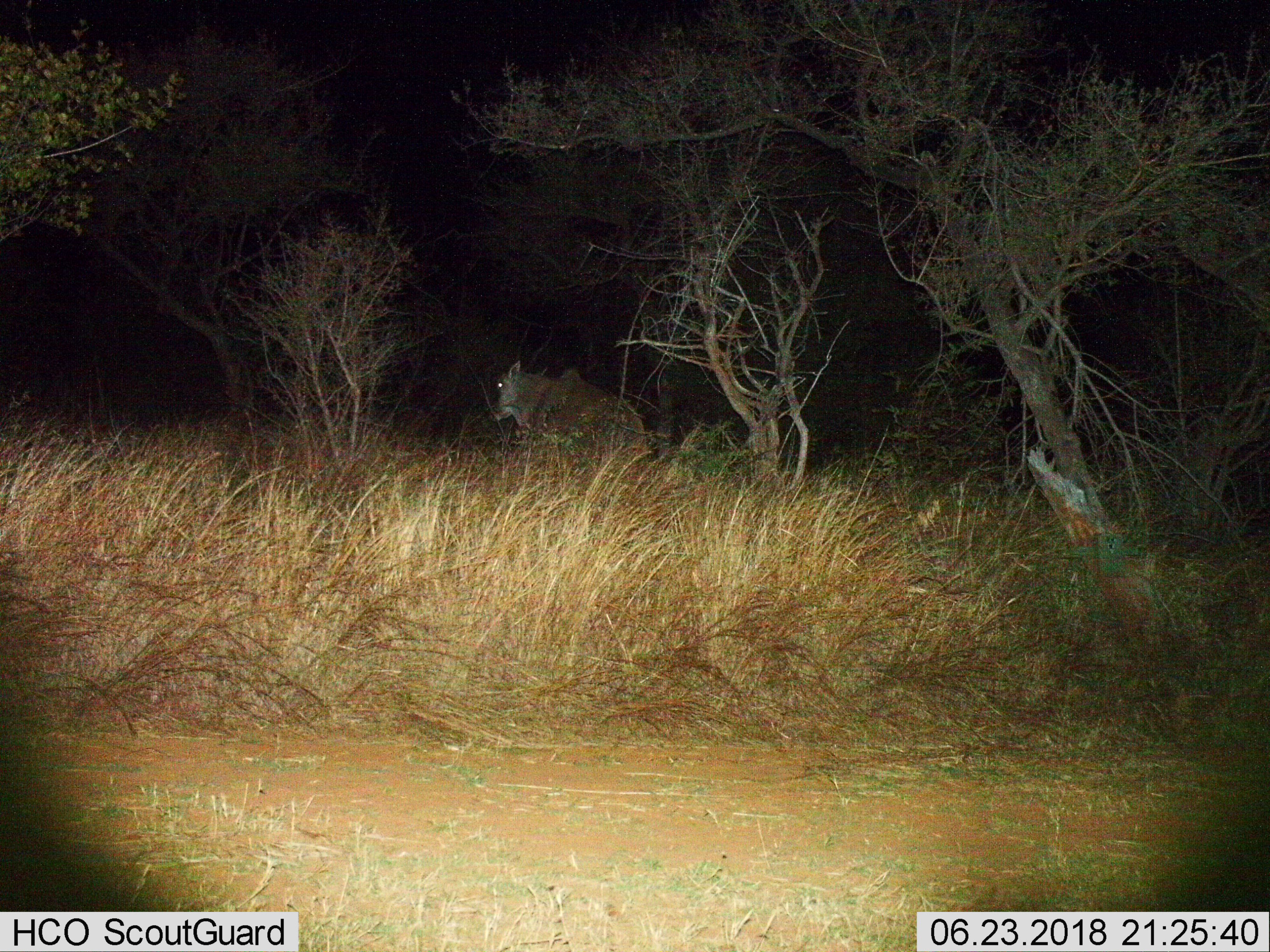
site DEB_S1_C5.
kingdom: Animalia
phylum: Chordata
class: Mammalia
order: Artiodactyla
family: Bovidae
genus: Tragelaphus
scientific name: Tragelaphus oryx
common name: eland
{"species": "eland (Tragelaphus oryx)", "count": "1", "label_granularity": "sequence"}